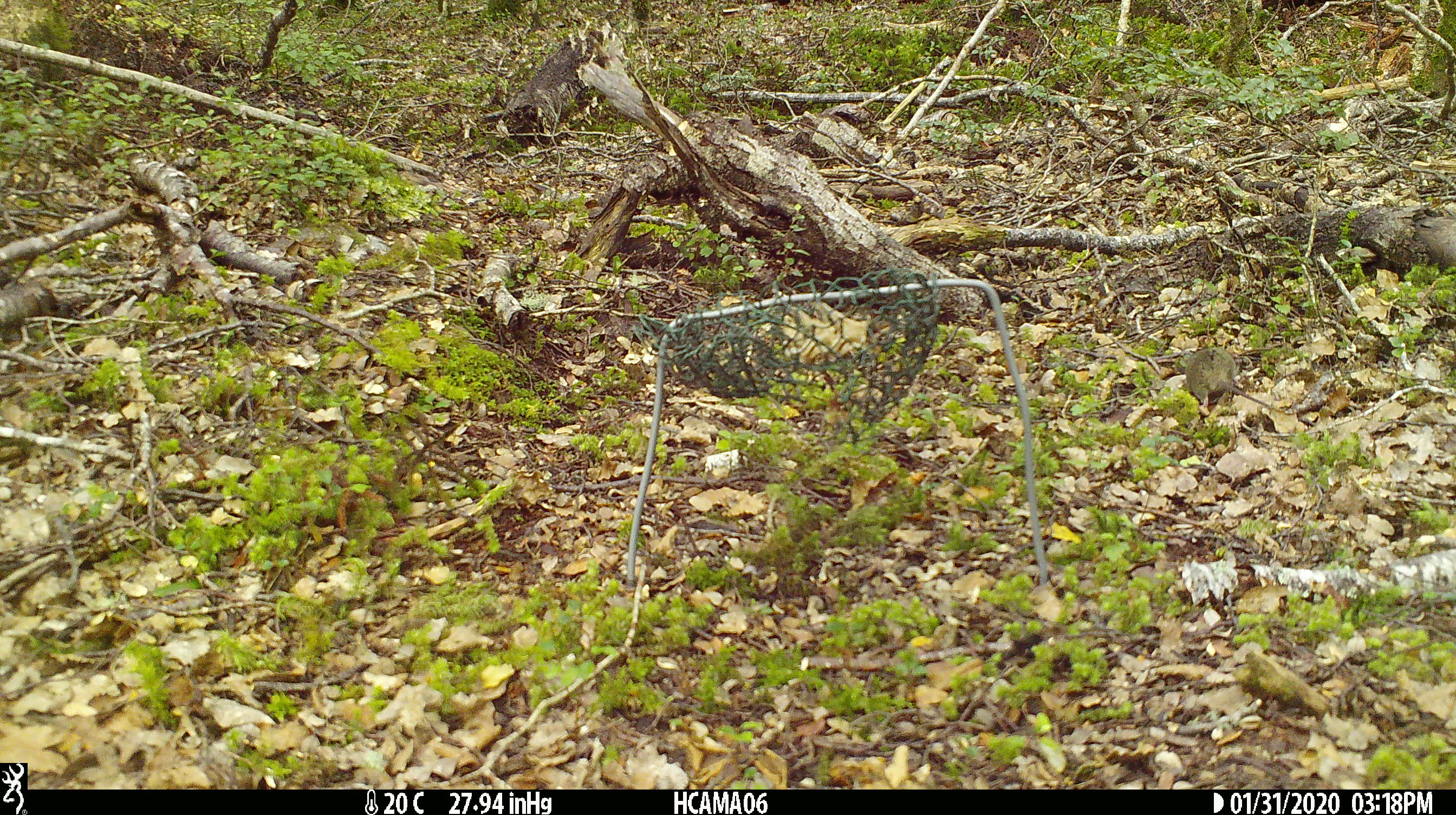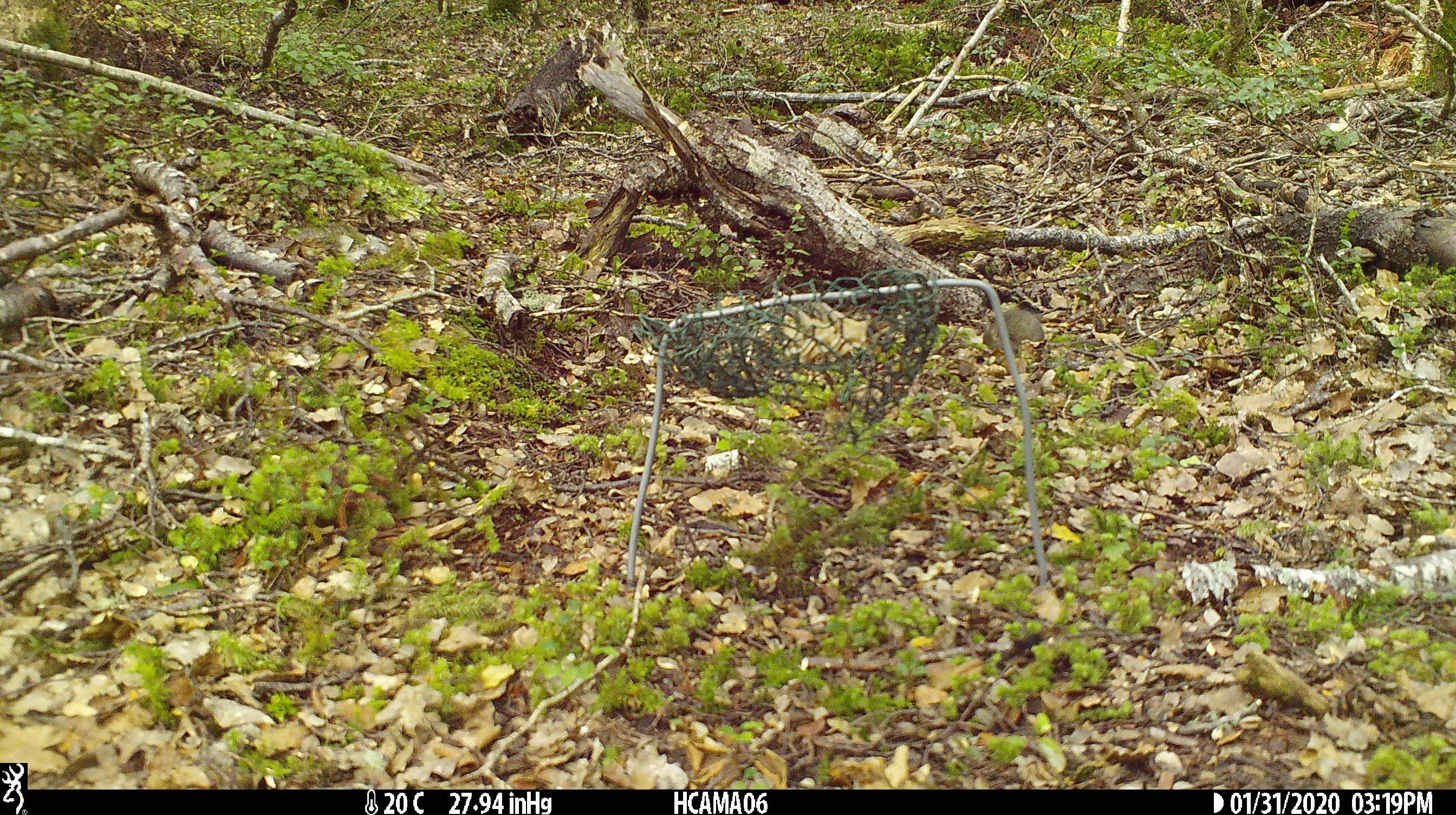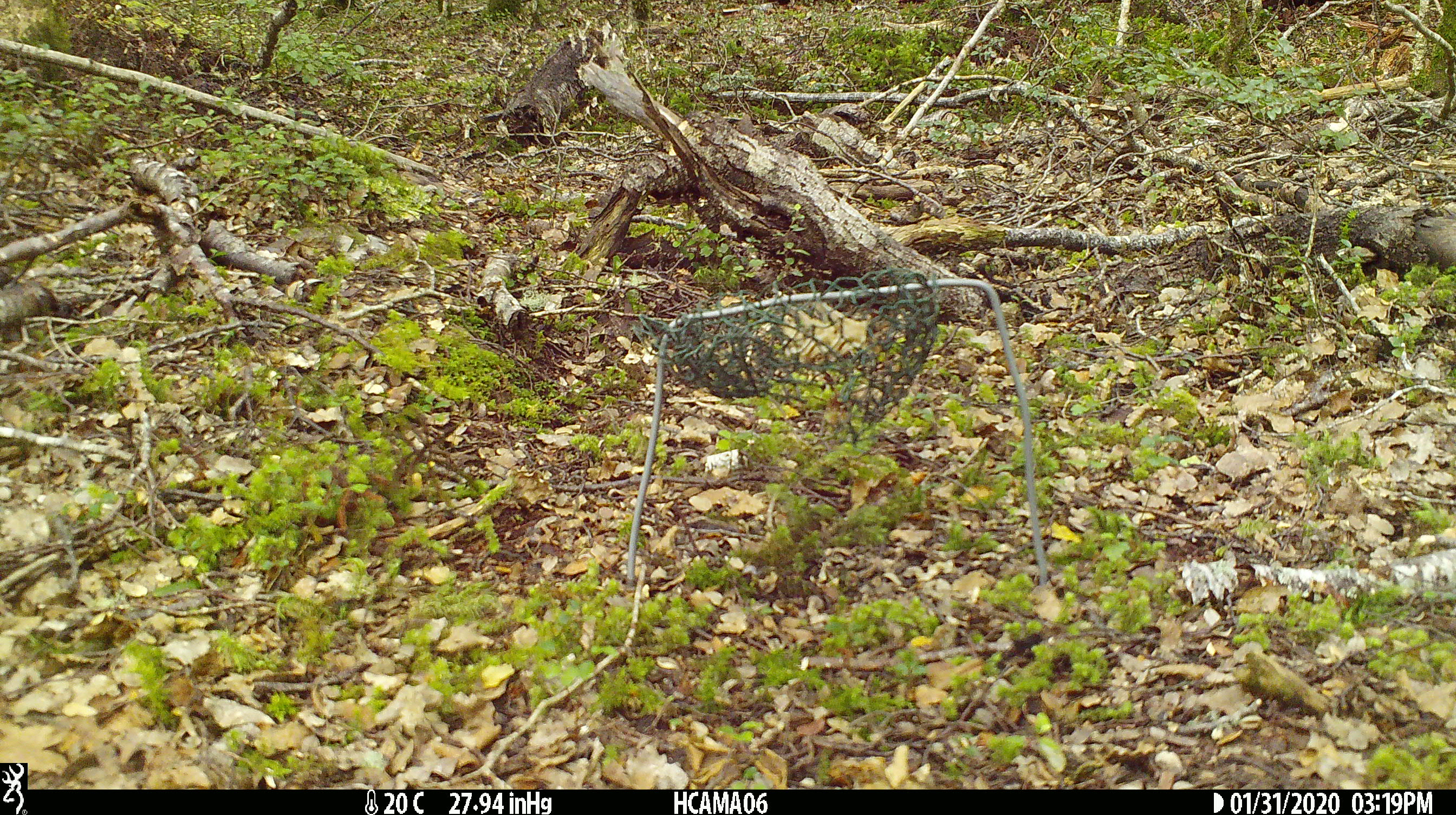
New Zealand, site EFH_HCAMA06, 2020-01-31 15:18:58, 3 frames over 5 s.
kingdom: Animalia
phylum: Chordata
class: Mammalia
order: Rodentia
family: Muridae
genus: Mus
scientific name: Mus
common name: mouse